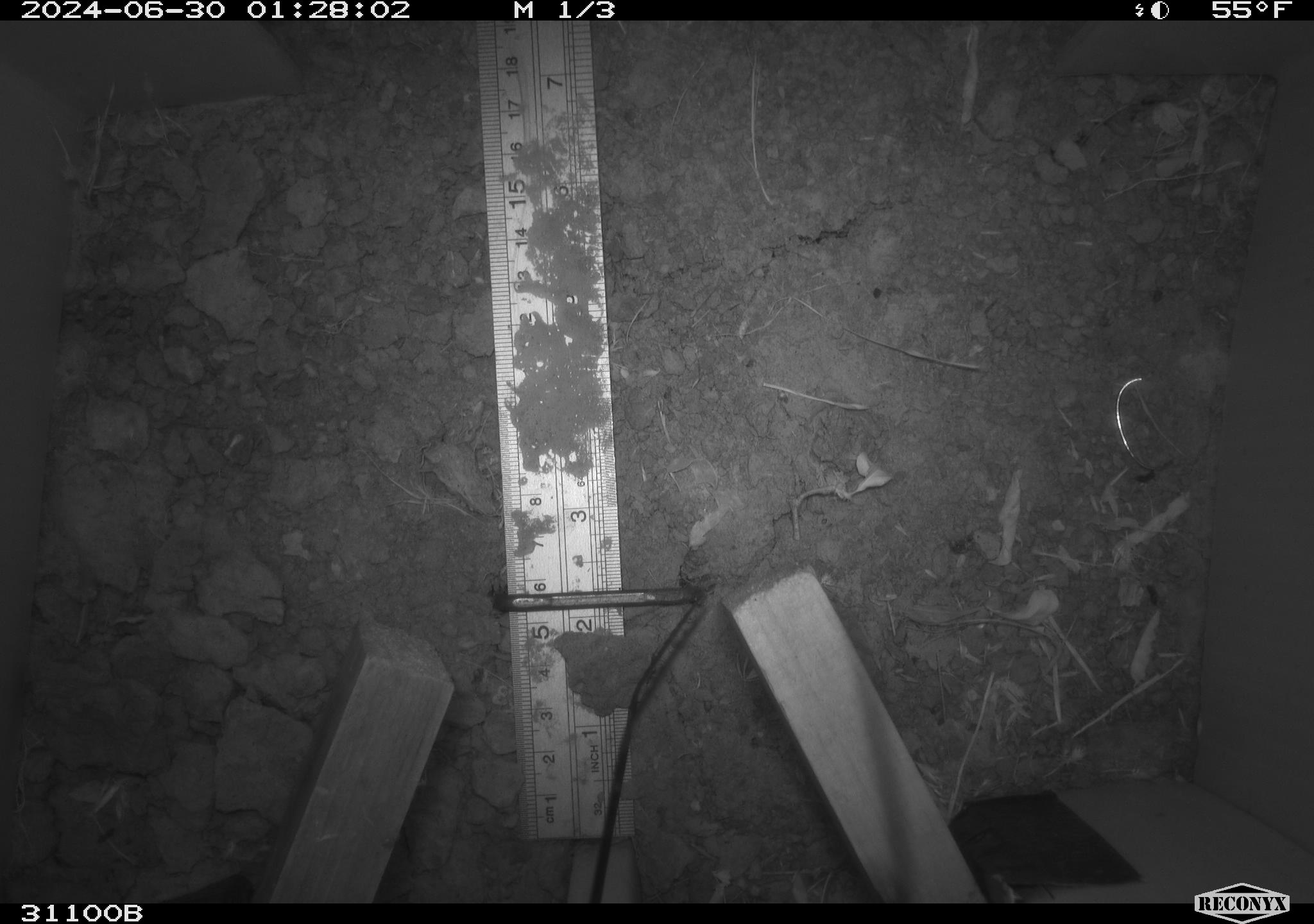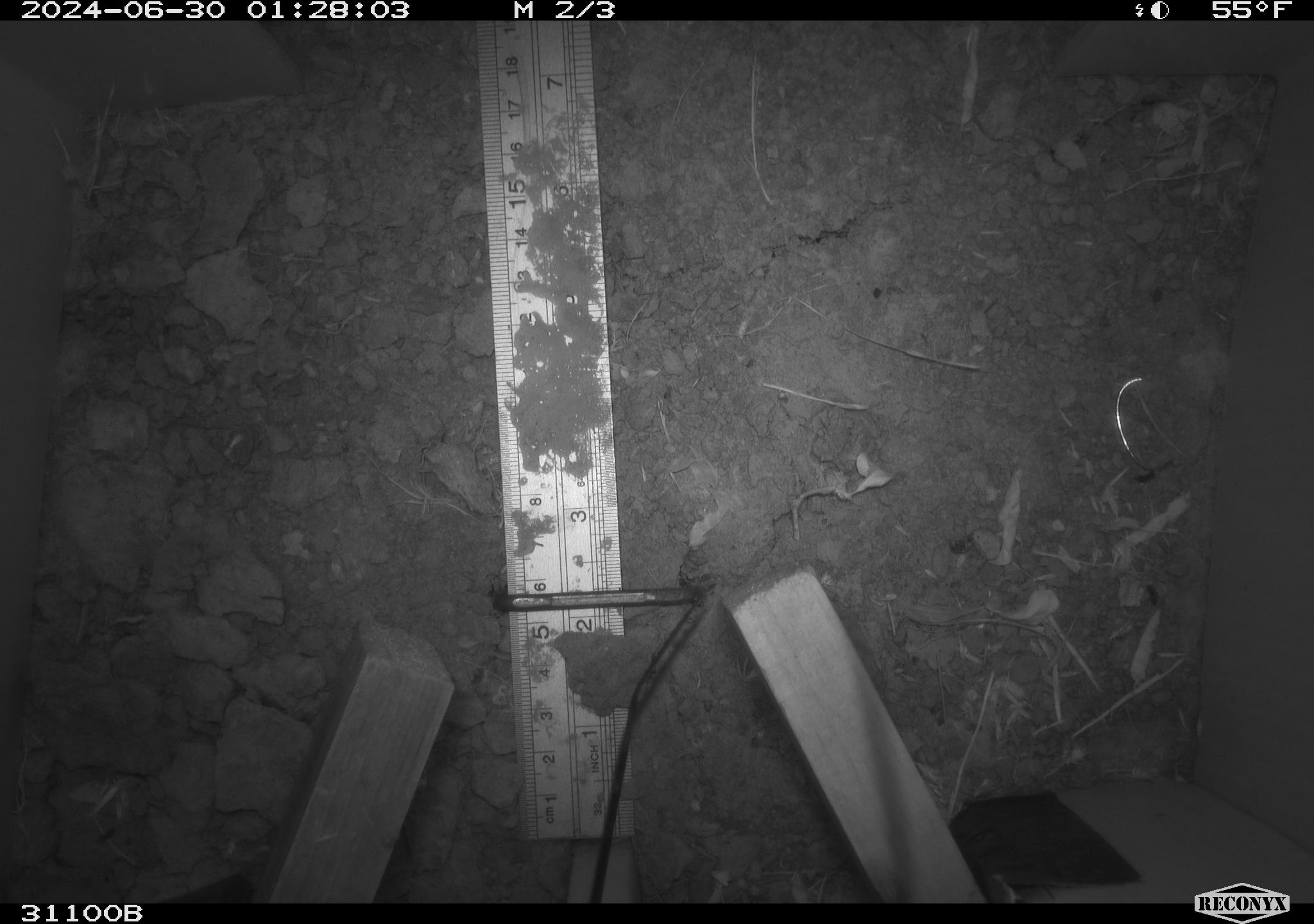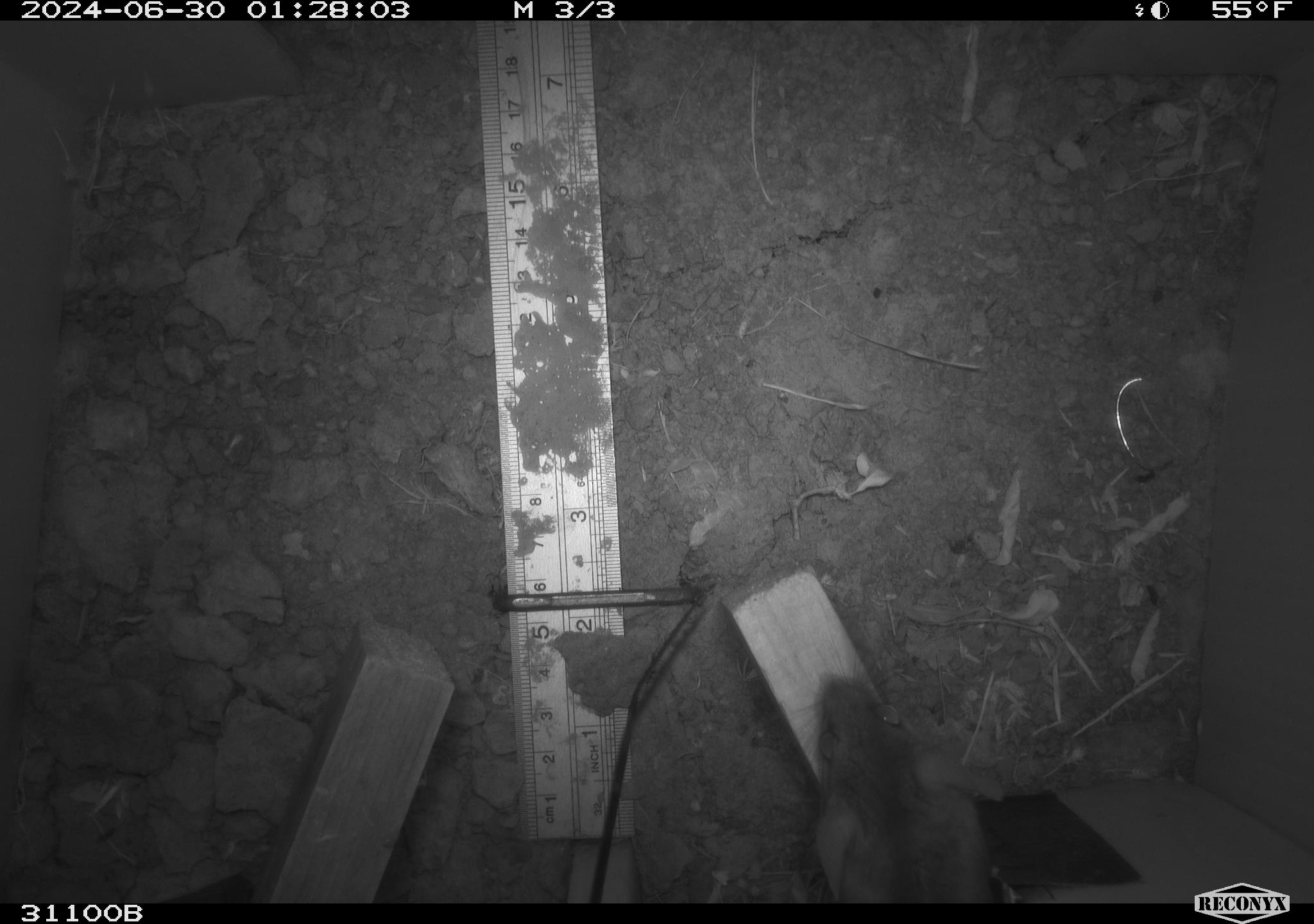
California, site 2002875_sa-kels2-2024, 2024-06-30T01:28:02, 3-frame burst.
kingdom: Animalia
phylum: Chordata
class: Mammalia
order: Rodentia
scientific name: Rodentia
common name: rodent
Rodent (Rodentia).